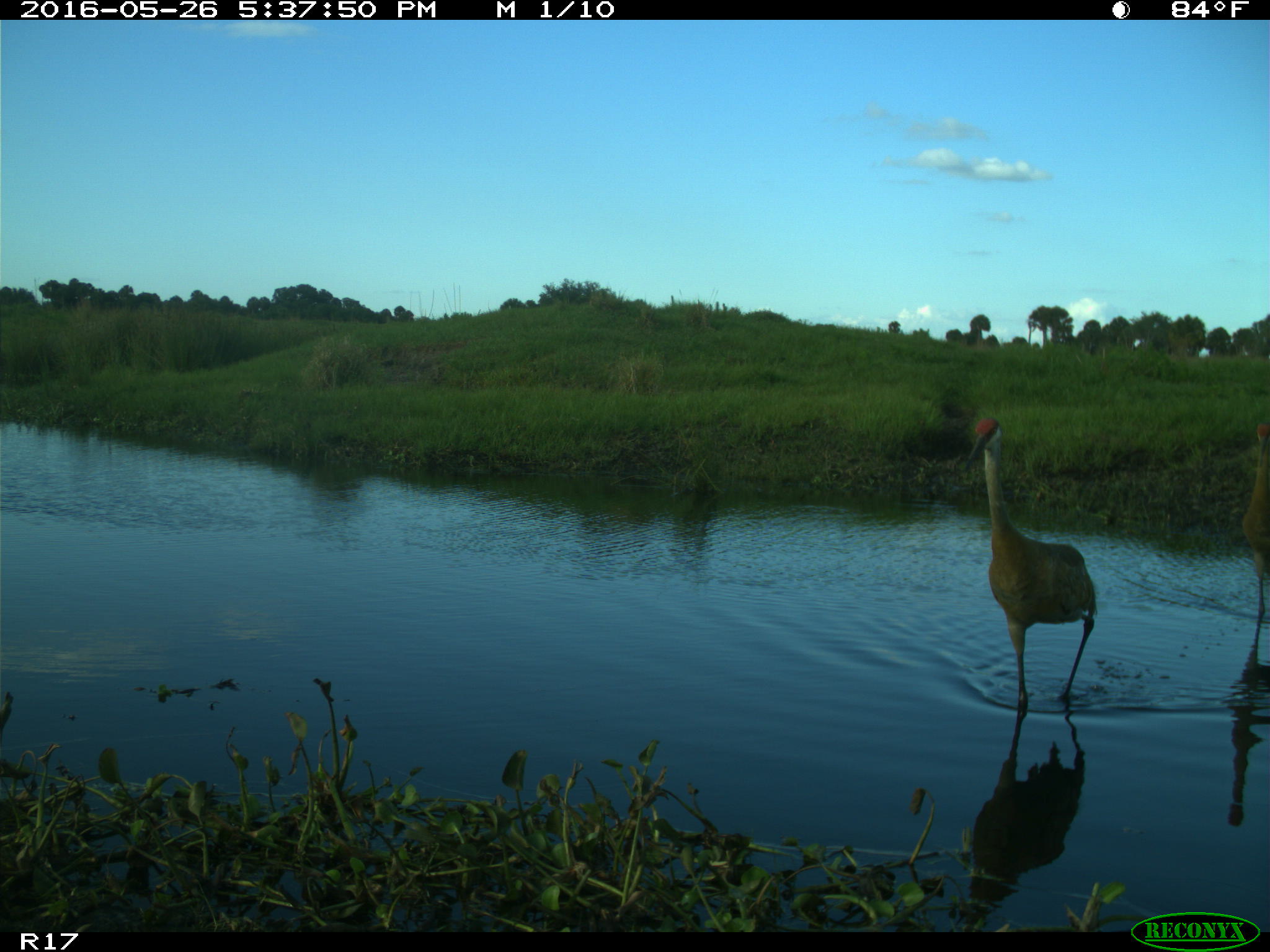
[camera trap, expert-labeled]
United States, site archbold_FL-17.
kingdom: Animalia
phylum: Chordata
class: Aves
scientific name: Aves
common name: birds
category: unidentified bird